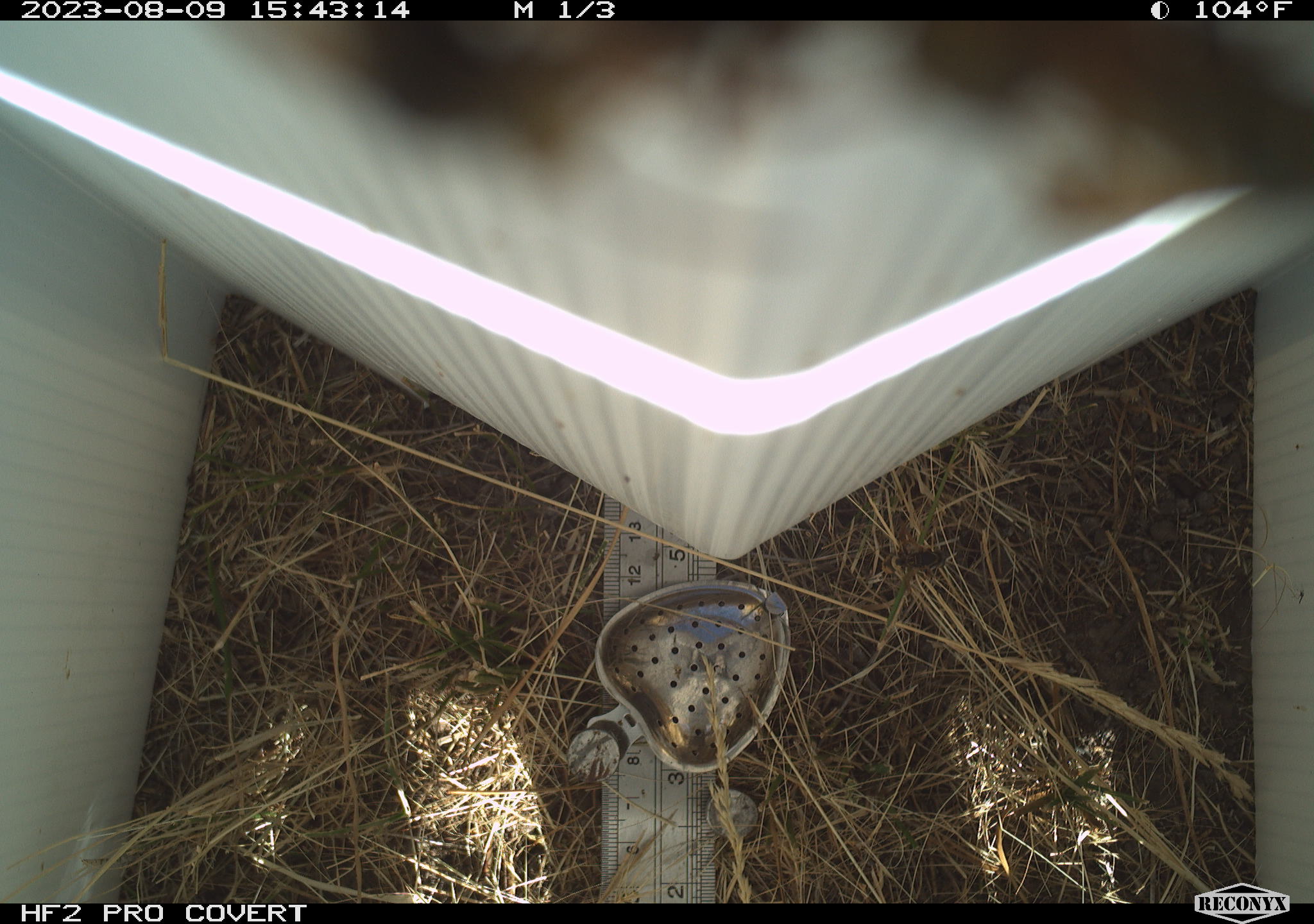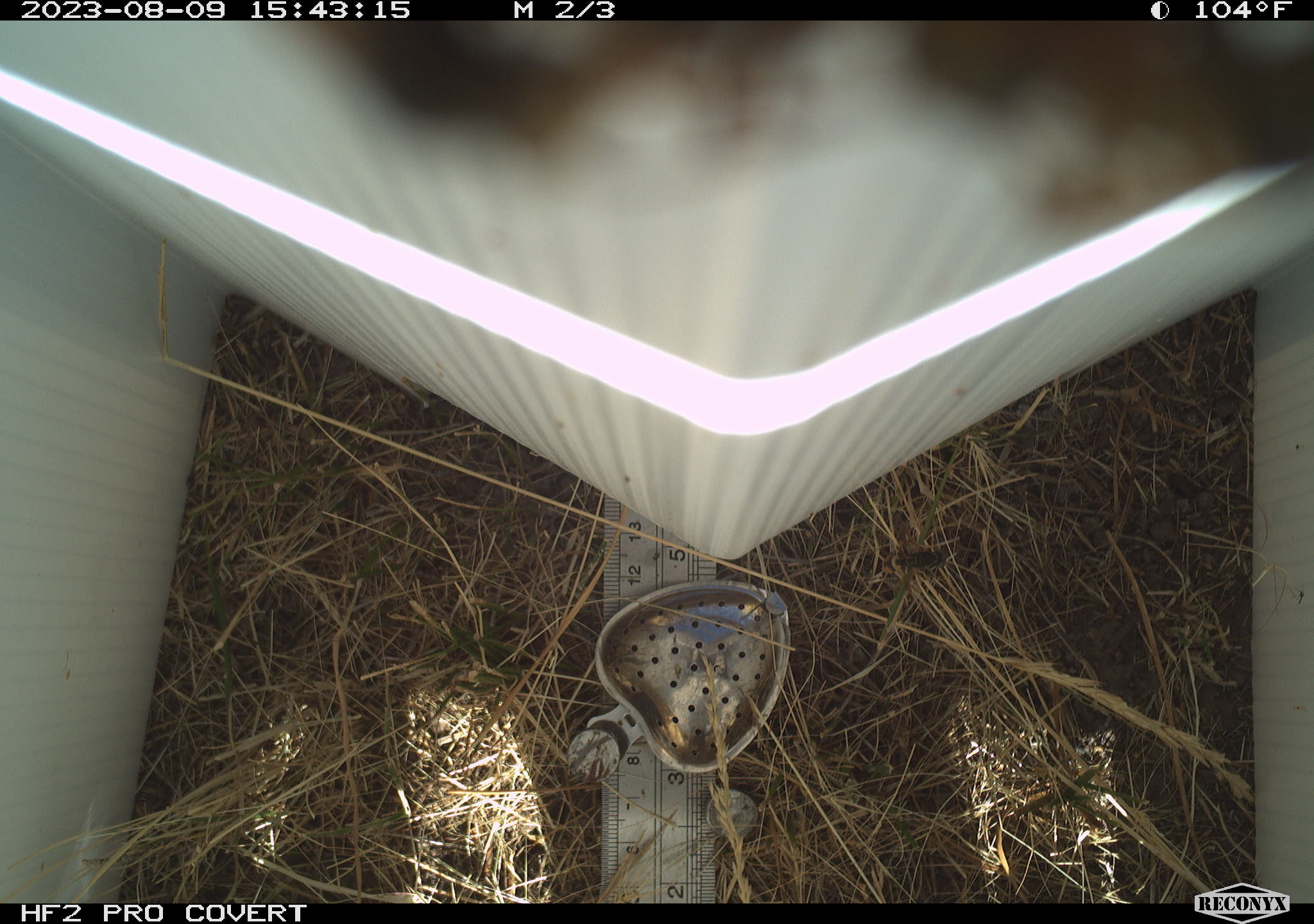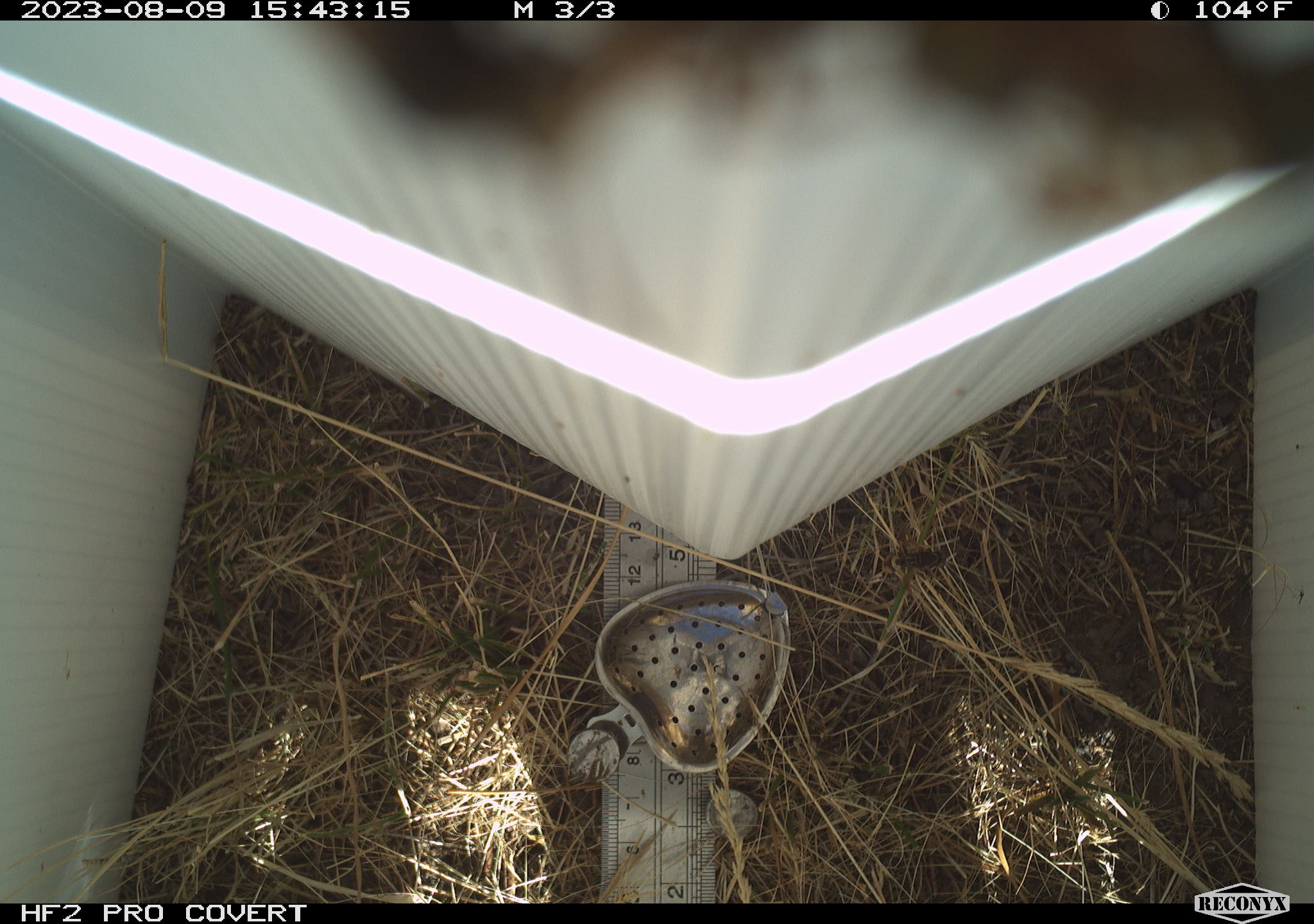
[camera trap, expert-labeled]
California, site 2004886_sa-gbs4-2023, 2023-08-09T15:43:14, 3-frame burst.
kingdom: Animalia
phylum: Arthropoda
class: Insecta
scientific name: Insecta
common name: insect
Insect (Insecta).